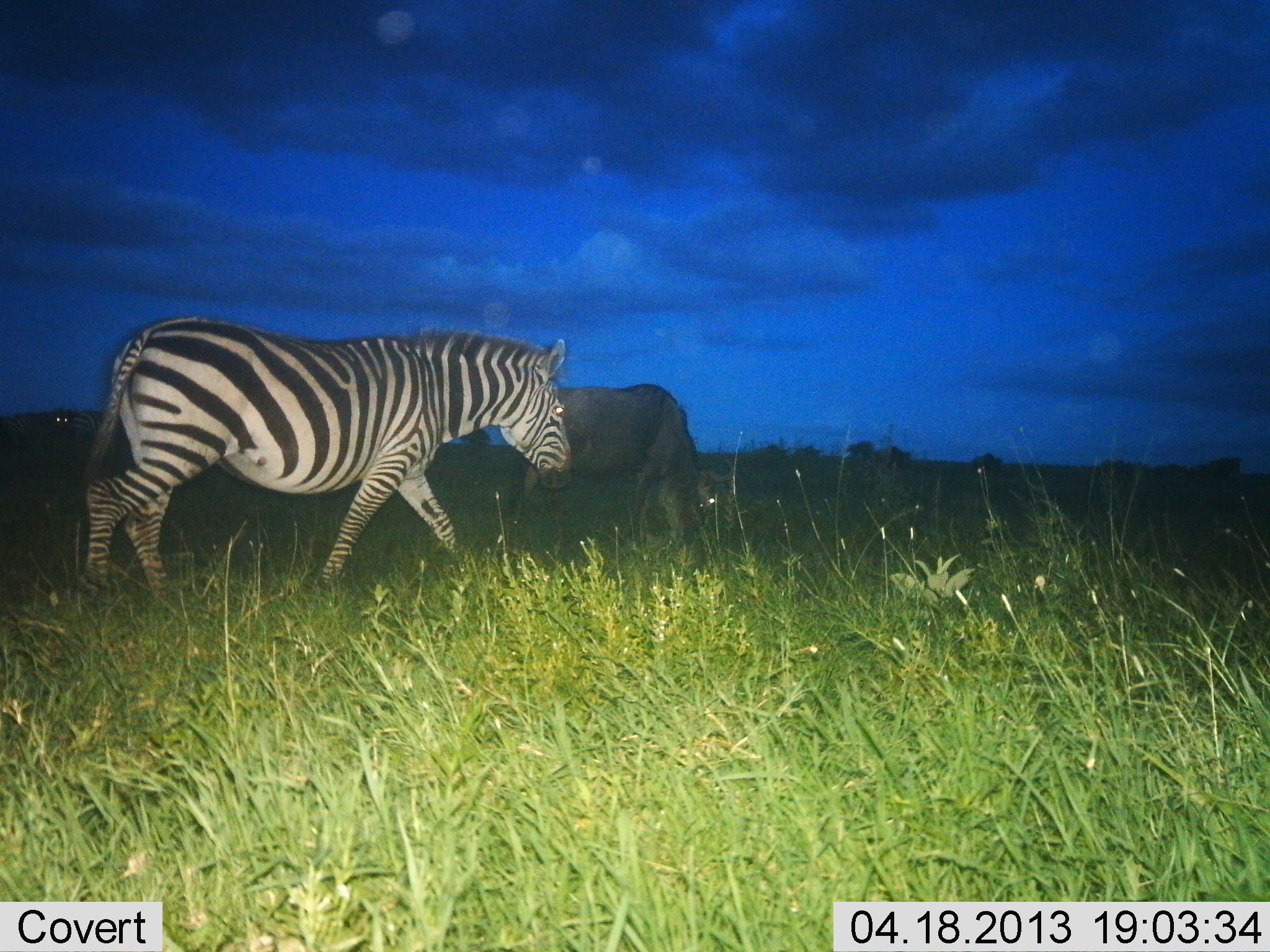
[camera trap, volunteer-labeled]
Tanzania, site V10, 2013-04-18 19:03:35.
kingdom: Animalia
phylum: Chordata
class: Mammalia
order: Artiodactyla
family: Bovidae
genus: Connochaetes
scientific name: Connochaetes taurinus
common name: blue wildebeest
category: wildebeest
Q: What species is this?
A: Wildebeest (blue wildebeest) (Connochaetes taurinus).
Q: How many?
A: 1.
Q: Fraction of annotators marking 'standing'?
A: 50%.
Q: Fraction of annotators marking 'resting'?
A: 0%.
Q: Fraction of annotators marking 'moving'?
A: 8%.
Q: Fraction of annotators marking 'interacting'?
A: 0%.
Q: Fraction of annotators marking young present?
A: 0%.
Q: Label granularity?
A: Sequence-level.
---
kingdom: Animalia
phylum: Chordata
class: Mammalia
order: Perissodactyla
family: Equidae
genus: Equus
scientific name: Equus quagga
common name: plains zebra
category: zebra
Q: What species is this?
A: Zebra (plains zebra) (Equus quagga).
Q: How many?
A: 1.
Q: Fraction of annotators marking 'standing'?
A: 8%.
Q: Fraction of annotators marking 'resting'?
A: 0%.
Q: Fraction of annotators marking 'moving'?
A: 88%.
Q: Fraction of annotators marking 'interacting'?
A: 0%.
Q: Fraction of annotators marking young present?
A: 0%.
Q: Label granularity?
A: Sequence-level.